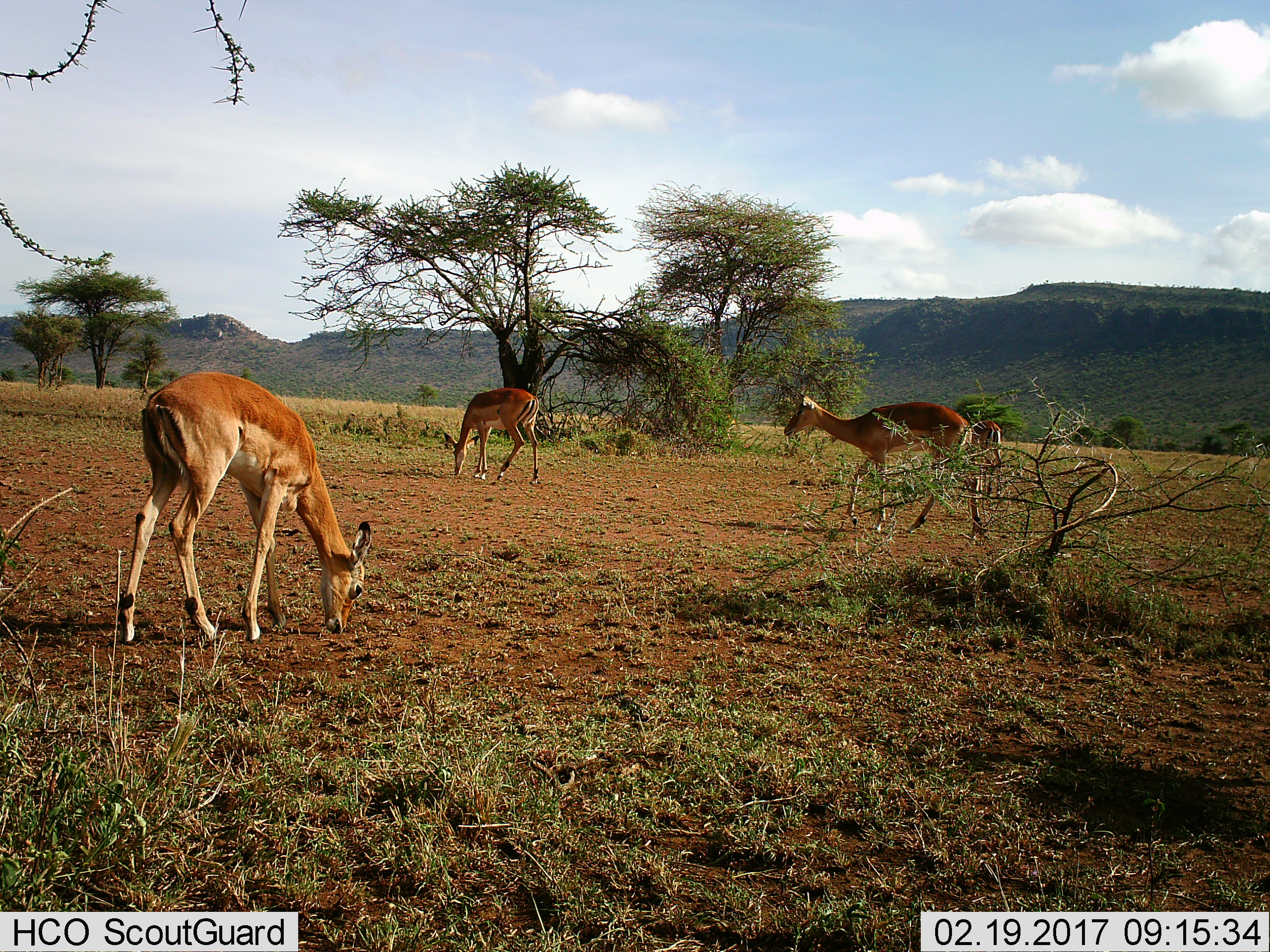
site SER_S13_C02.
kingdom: Animalia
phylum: Chordata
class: Mammalia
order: Artiodactyla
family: Bovidae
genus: Aepyceros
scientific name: Aepyceros melampus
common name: impala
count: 4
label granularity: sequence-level